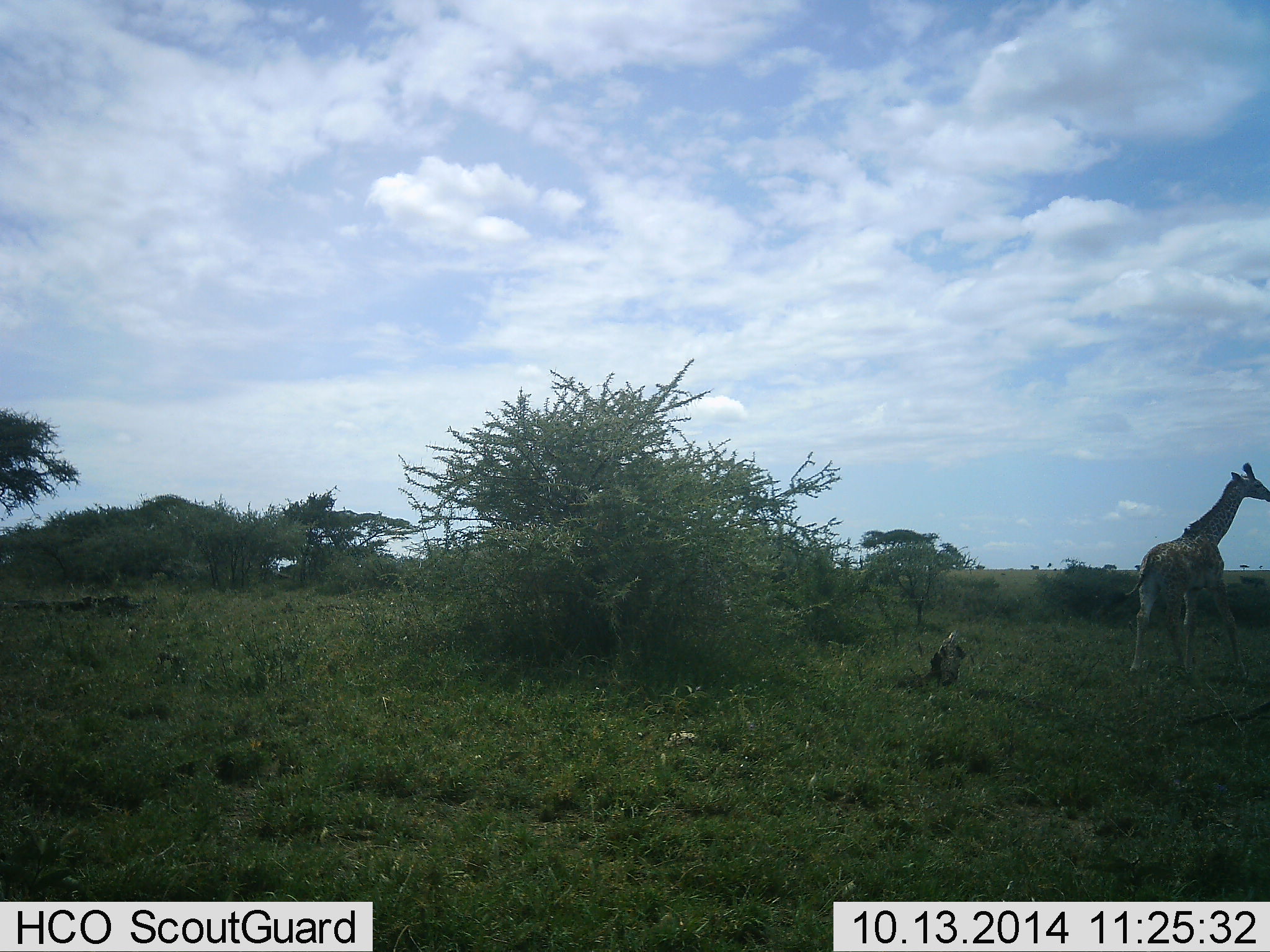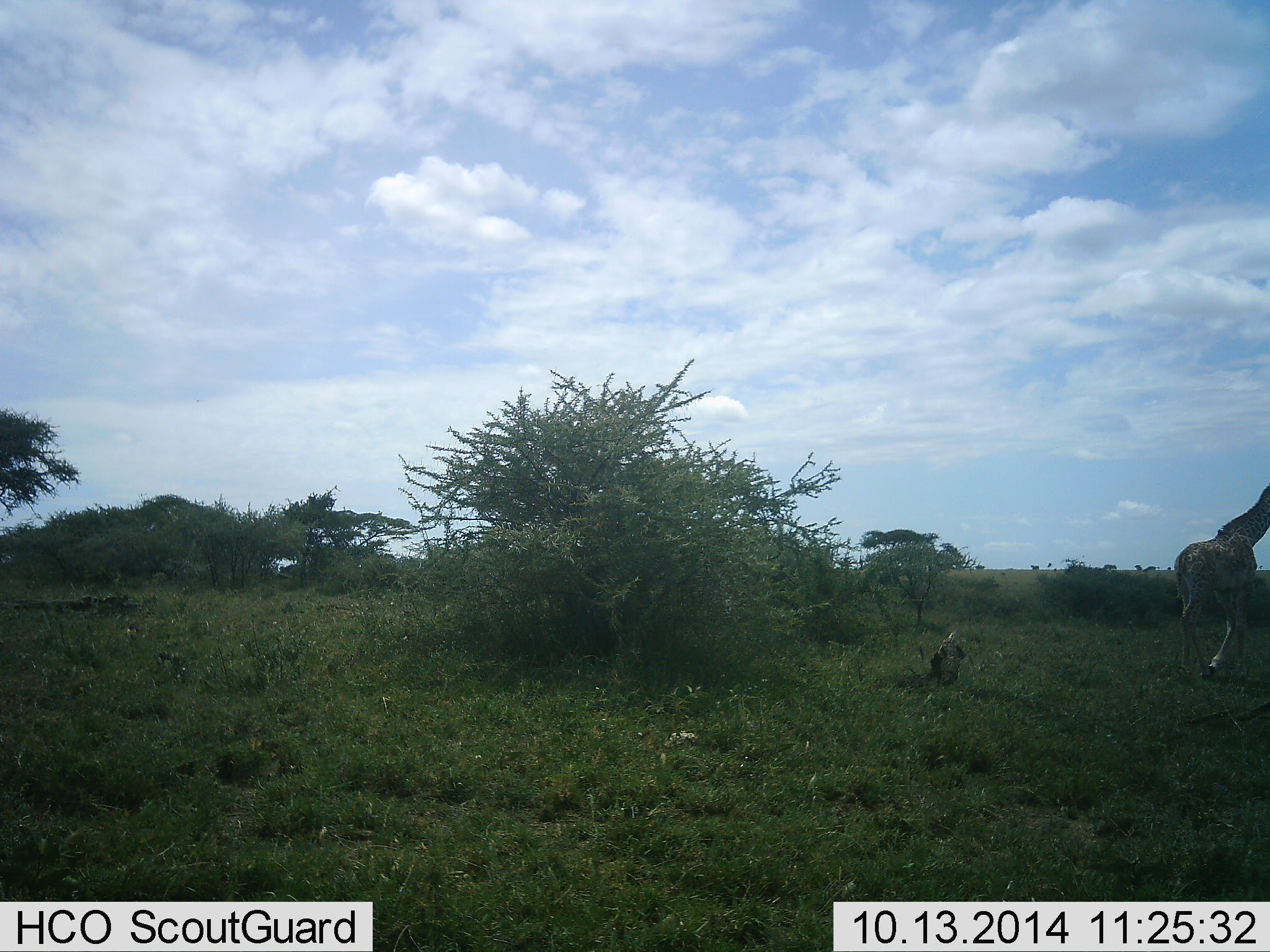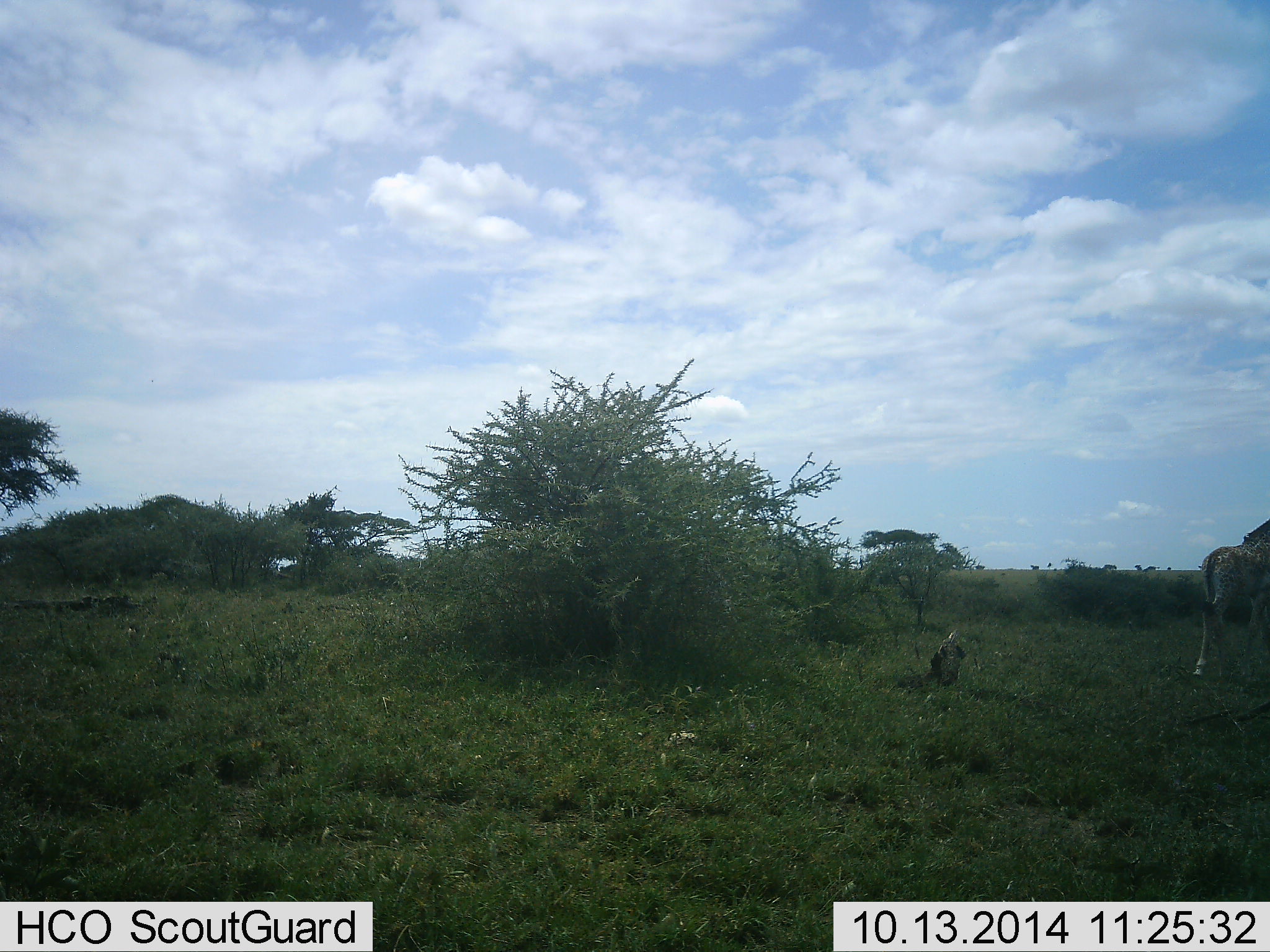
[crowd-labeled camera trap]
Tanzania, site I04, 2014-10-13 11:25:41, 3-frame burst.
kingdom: Animalia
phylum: Chordata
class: Mammalia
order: Artiodactyla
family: Giraffidae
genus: Giraffa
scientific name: Giraffa camelopardalis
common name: giraffe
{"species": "giraffe (Giraffa camelopardalis)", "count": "1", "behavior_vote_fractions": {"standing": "0%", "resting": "0%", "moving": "100%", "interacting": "0%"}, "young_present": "40%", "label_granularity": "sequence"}